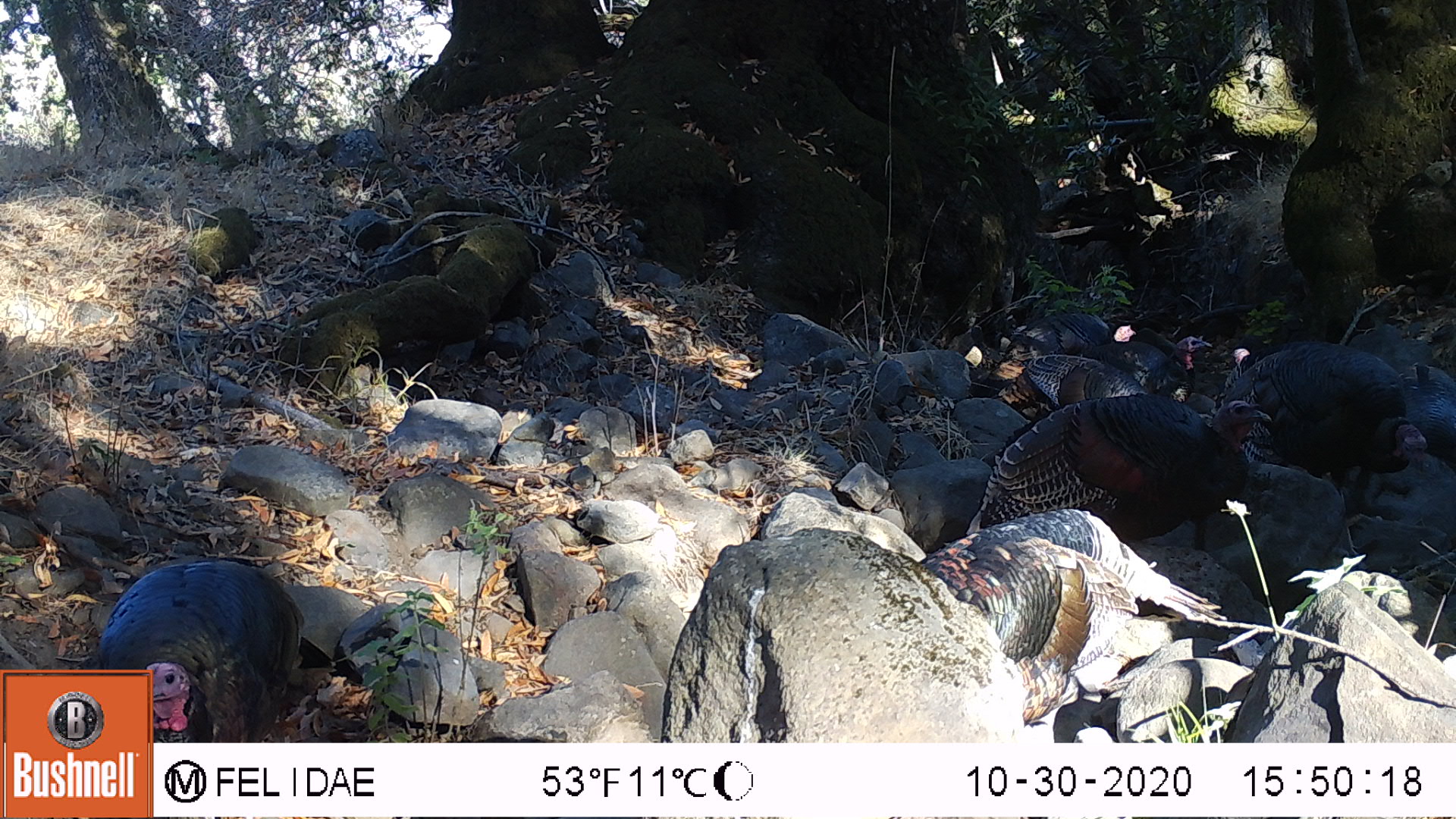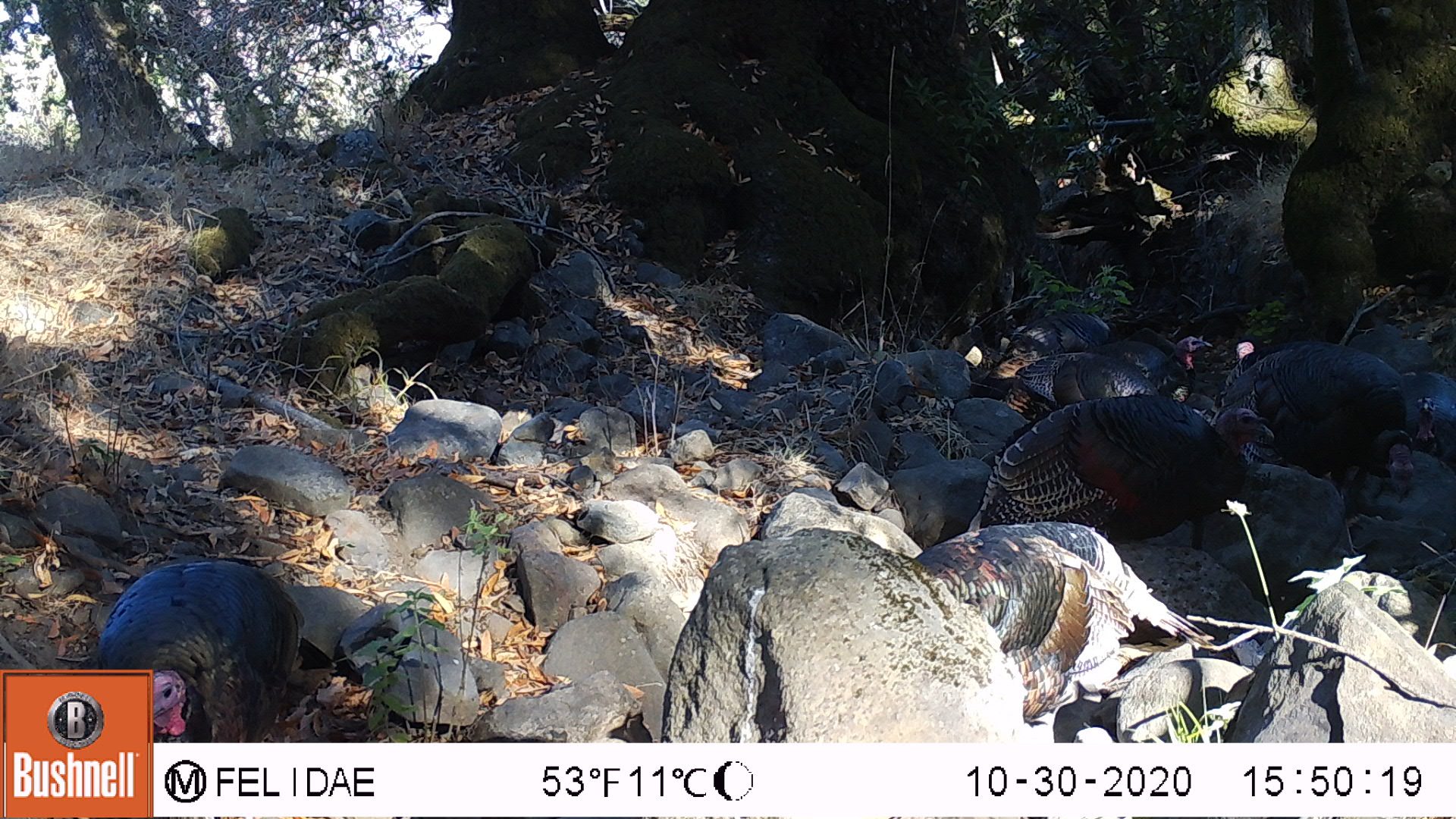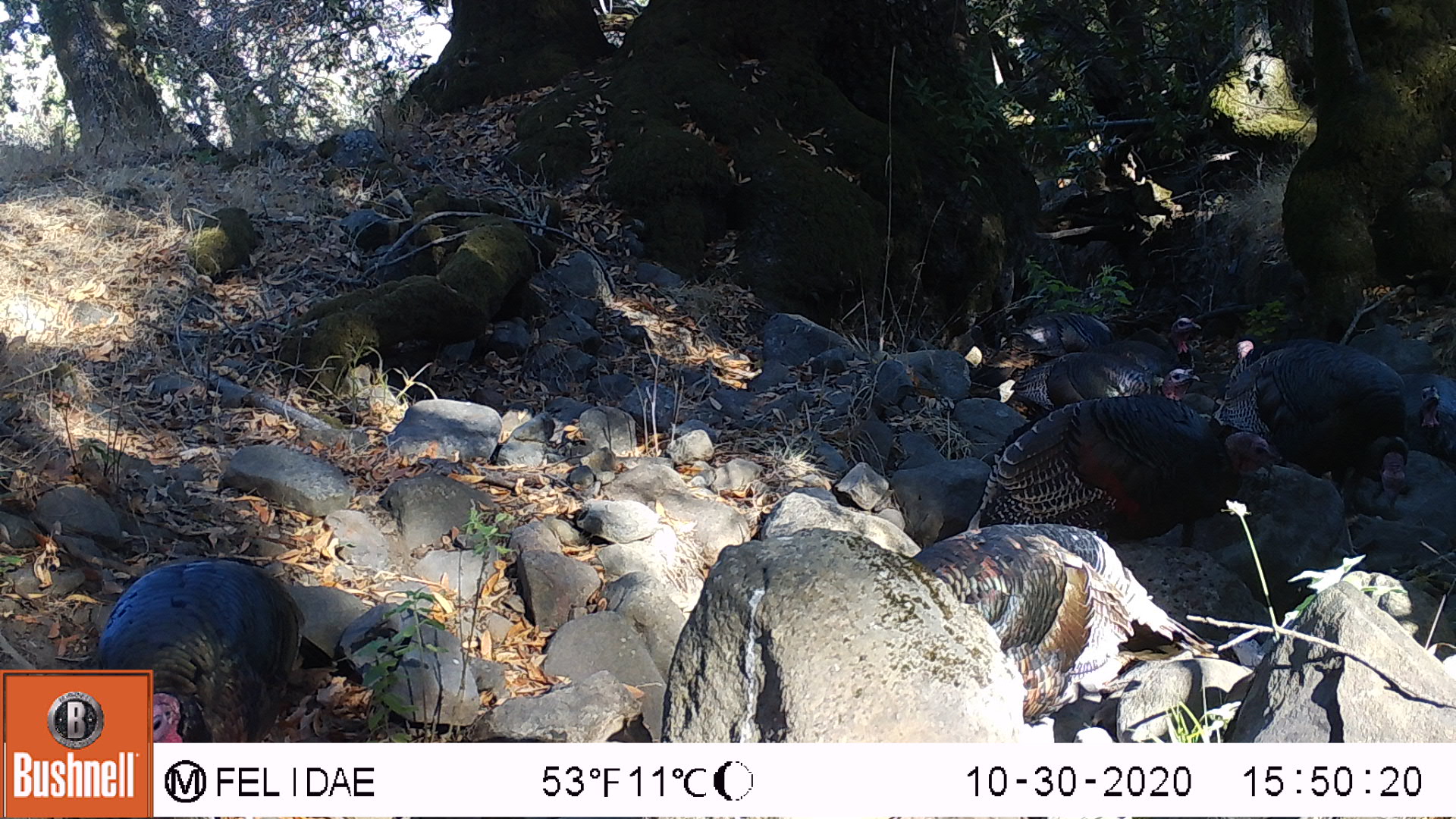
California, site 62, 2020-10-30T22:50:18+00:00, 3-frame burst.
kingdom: Animalia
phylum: Chordata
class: Aves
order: Cathartiformes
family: Cathartidae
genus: Cathartes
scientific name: Cathartes aura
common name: turkey vulture